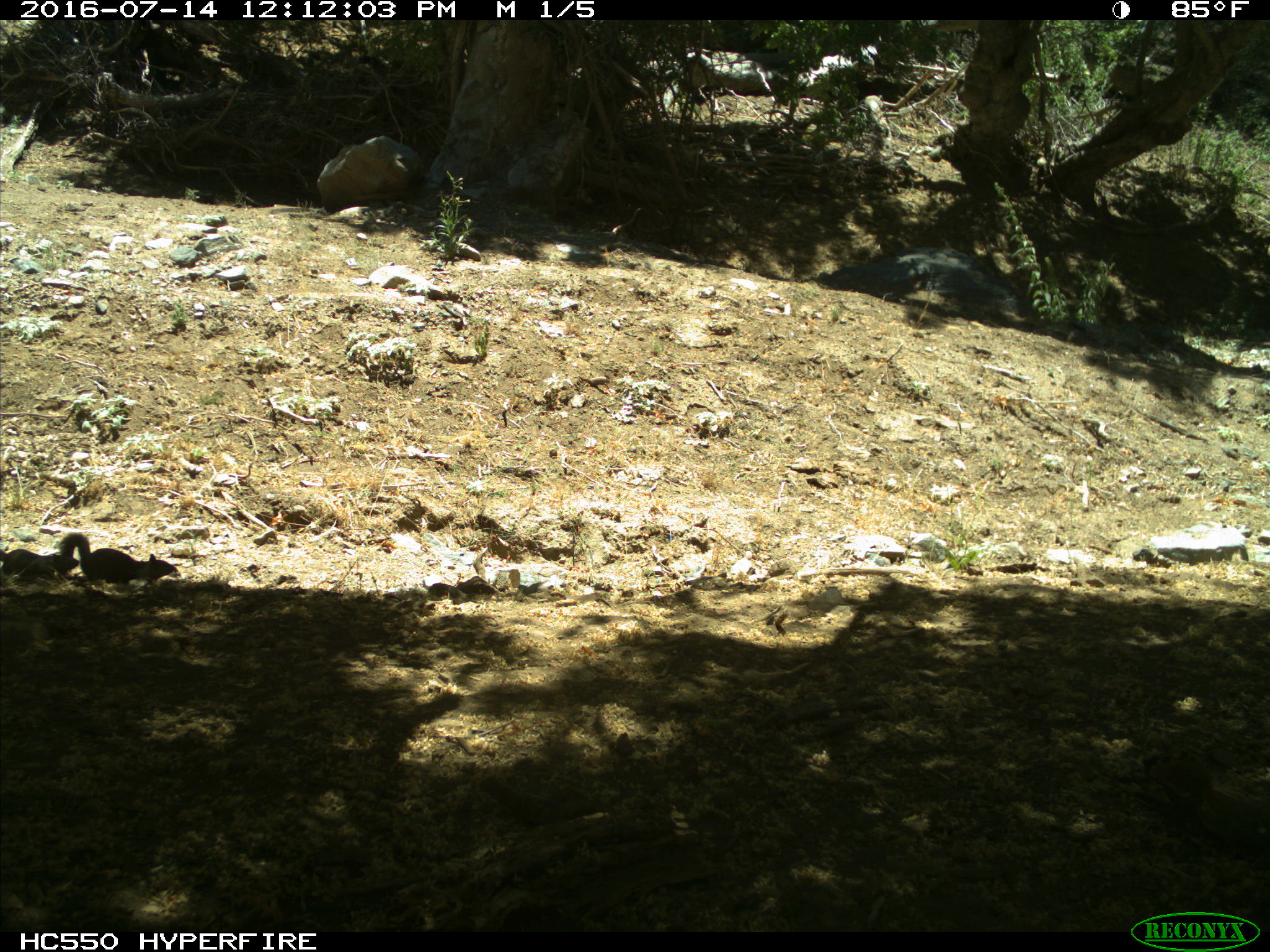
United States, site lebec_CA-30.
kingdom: Animalia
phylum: Chordata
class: Mammalia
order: Rodentia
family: Sciuridae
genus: Otospermophilus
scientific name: Otospermophilus beecheyi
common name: california ground squirrel